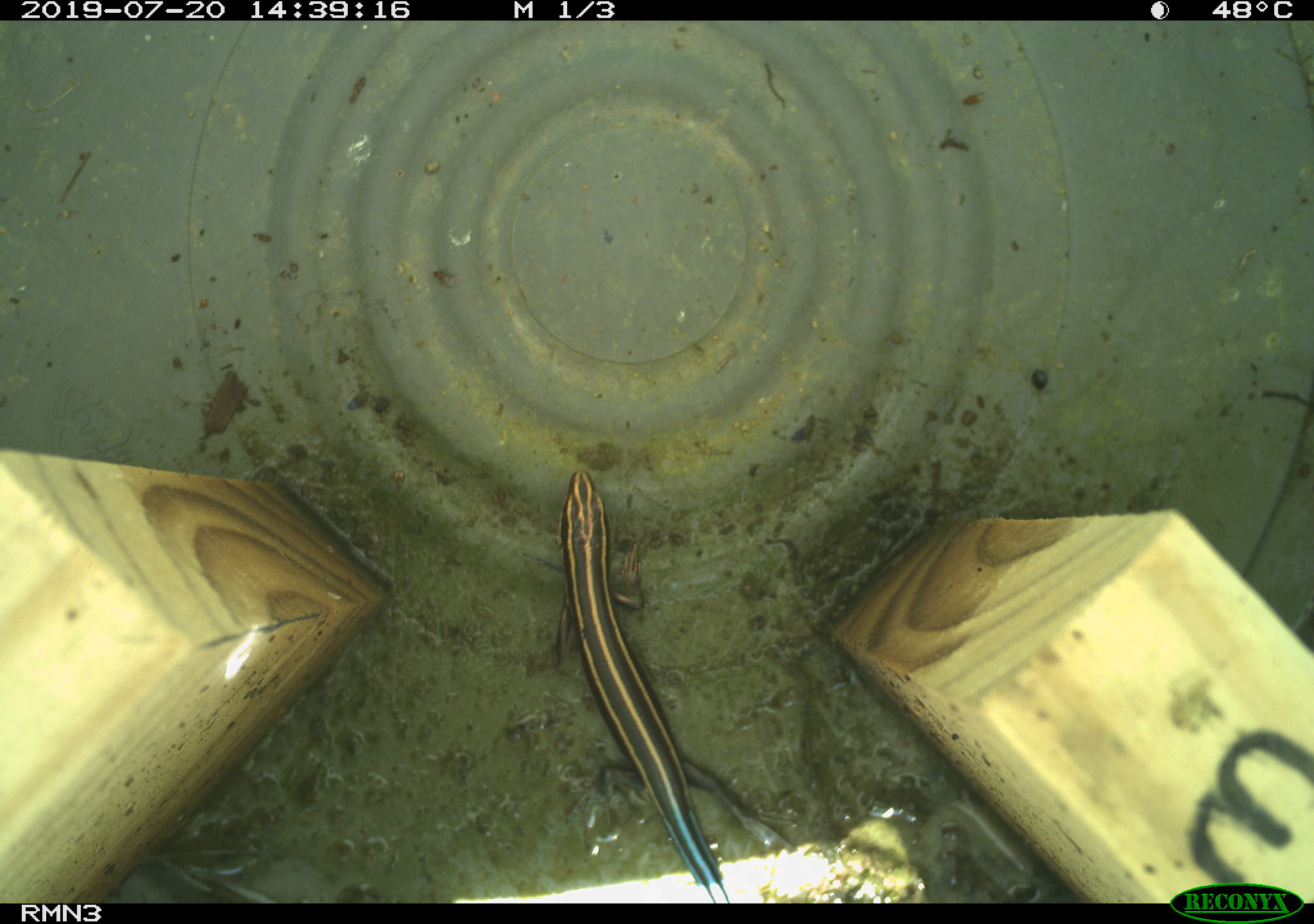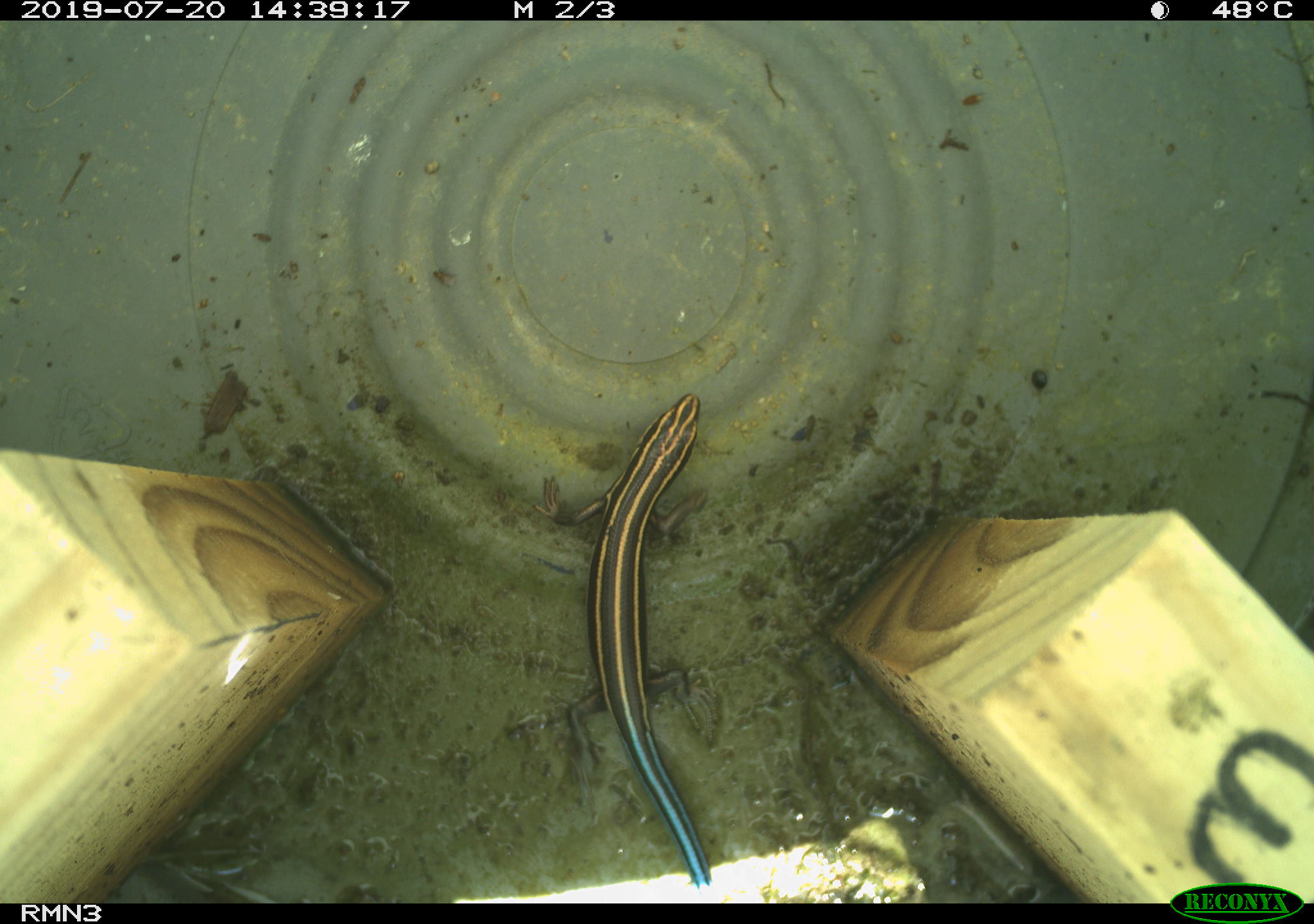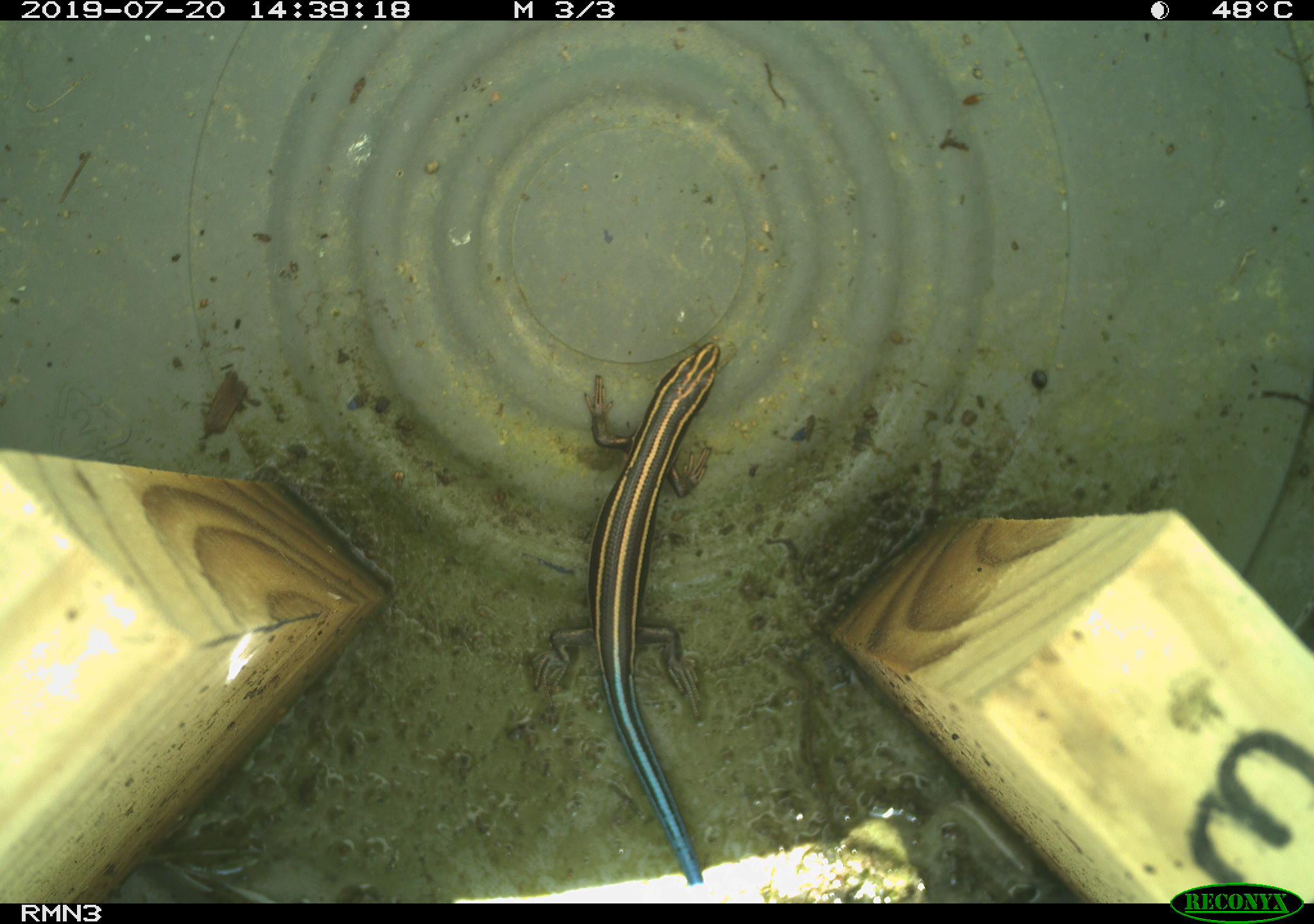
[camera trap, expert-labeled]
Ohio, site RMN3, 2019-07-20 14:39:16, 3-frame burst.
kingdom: Animalia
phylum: Chordata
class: Reptilia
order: Squamata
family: Scincidae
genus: Plestiodon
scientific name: Plestiodon fasciatus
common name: common five-lined skink